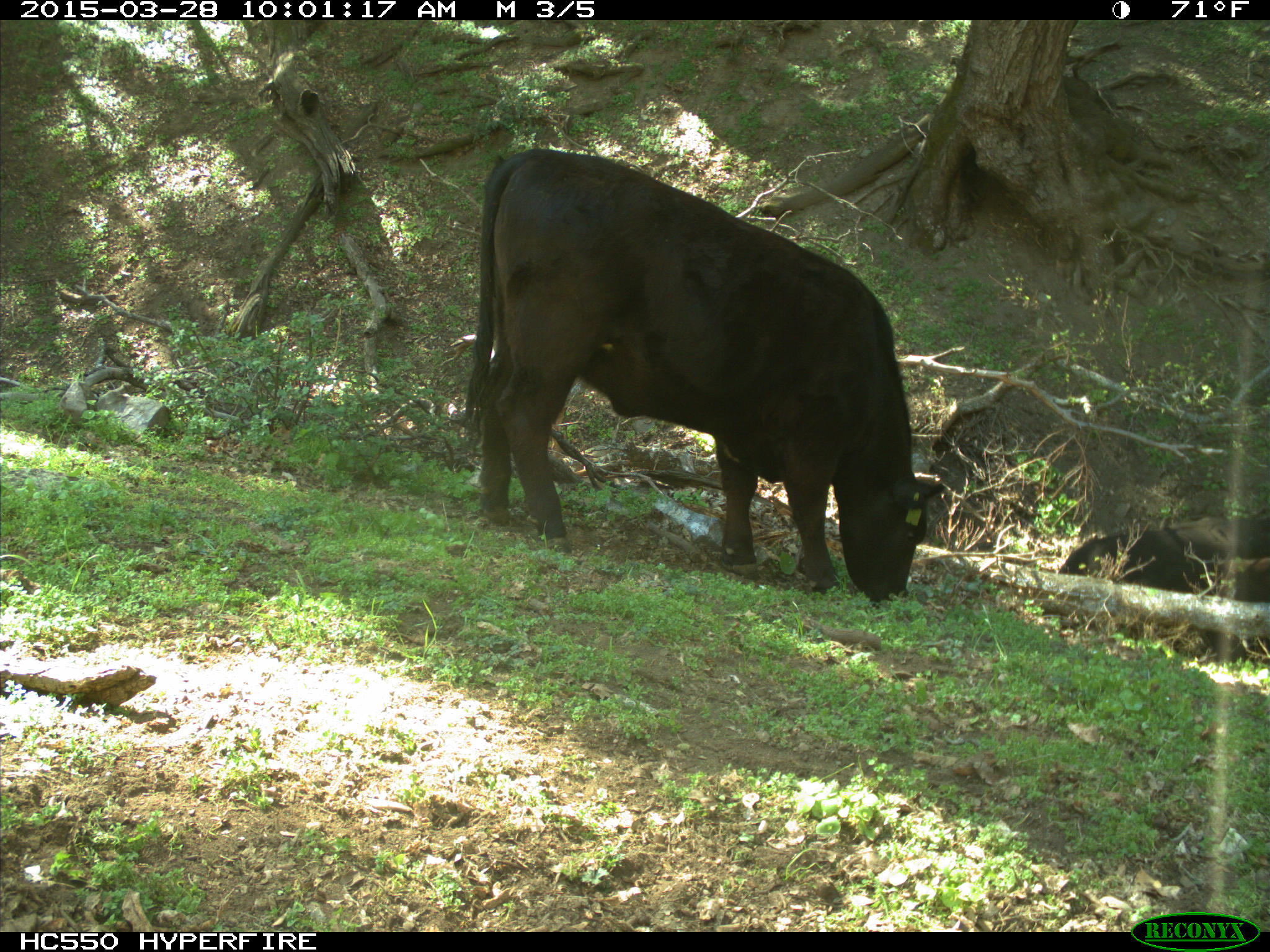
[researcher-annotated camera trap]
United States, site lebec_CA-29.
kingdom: Animalia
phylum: Chordata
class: Mammalia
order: Artiodactyla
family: Bovidae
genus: Bos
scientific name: Bos taurus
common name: domestic cow